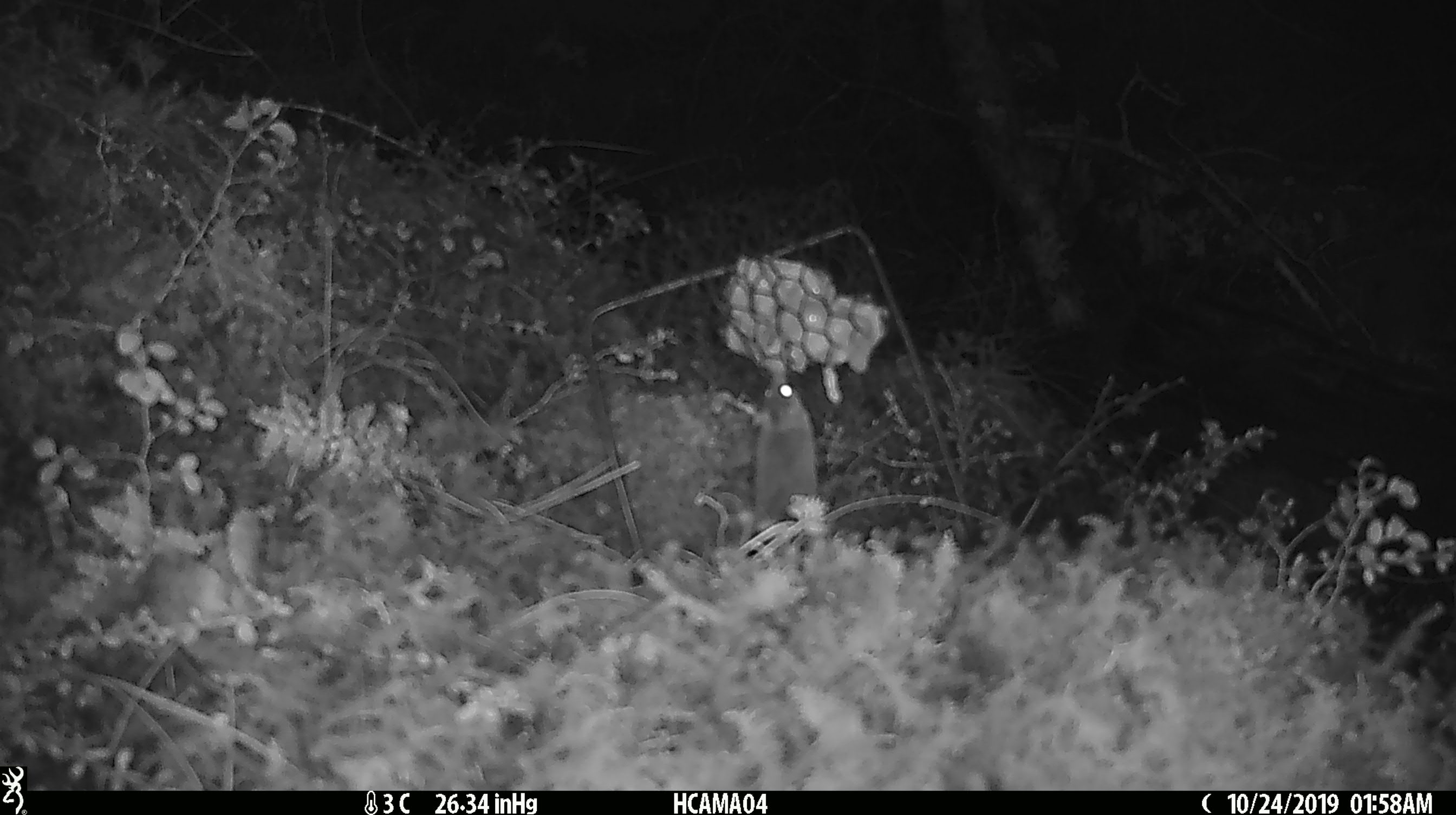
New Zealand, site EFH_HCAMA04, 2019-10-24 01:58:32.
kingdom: Animalia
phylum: Chordata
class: Mammalia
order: Rodentia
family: Muridae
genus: Mus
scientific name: Mus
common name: mouse